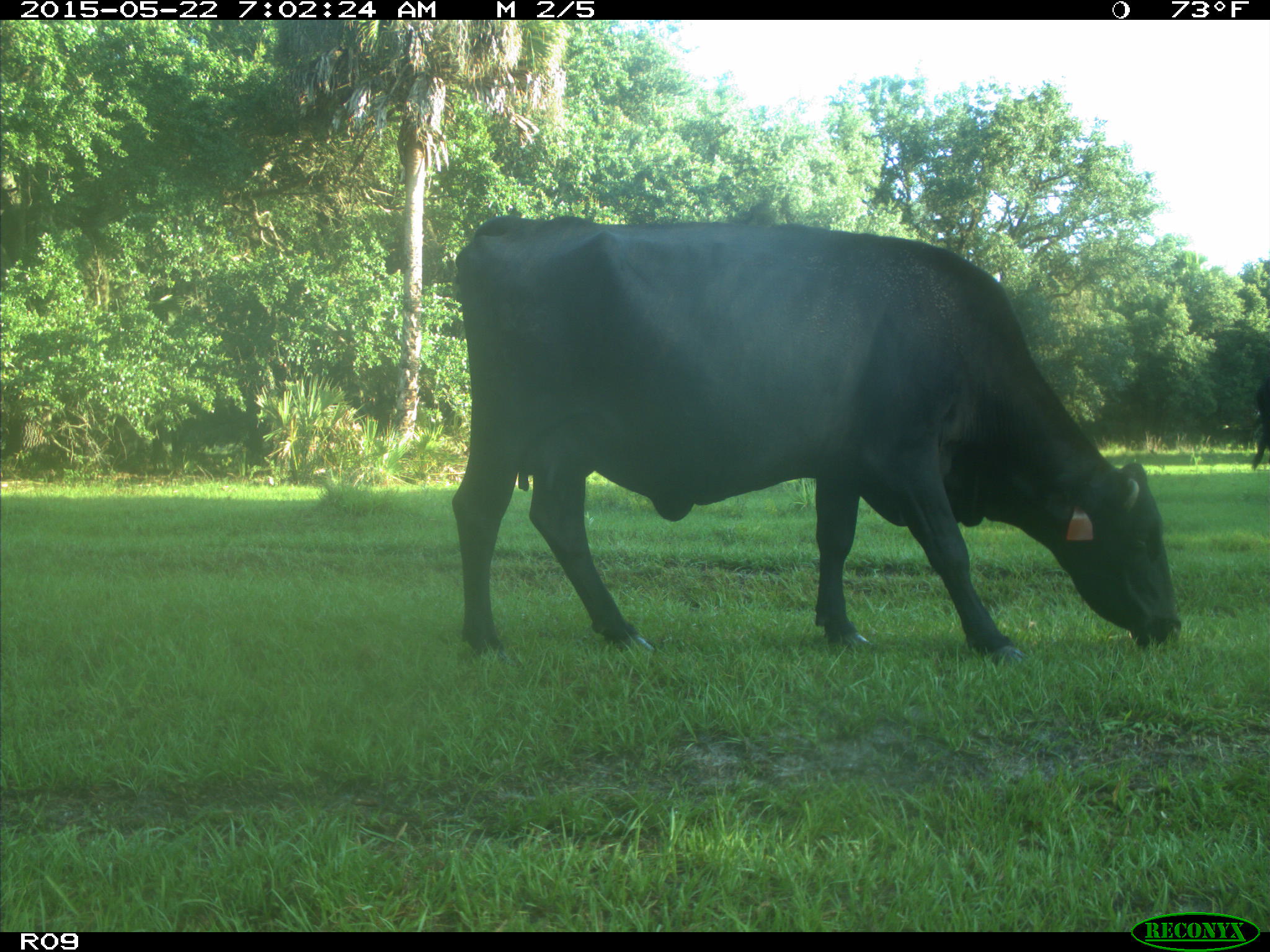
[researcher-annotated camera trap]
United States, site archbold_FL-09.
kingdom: Animalia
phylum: Chordata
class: Mammalia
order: Artiodactyla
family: Bovidae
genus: Bos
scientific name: Bos taurus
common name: domestic cow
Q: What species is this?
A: Bos taurus (domestic cow).